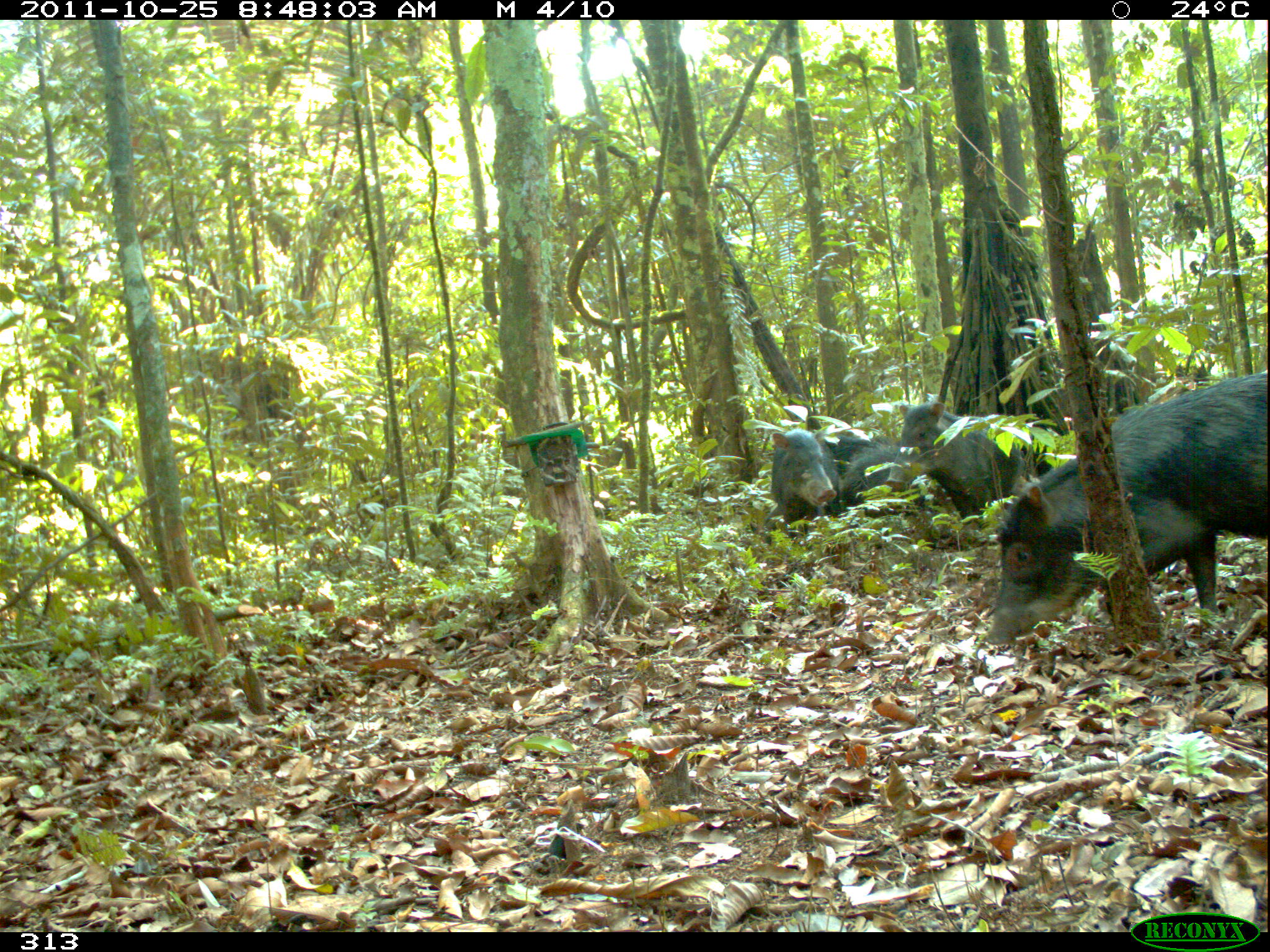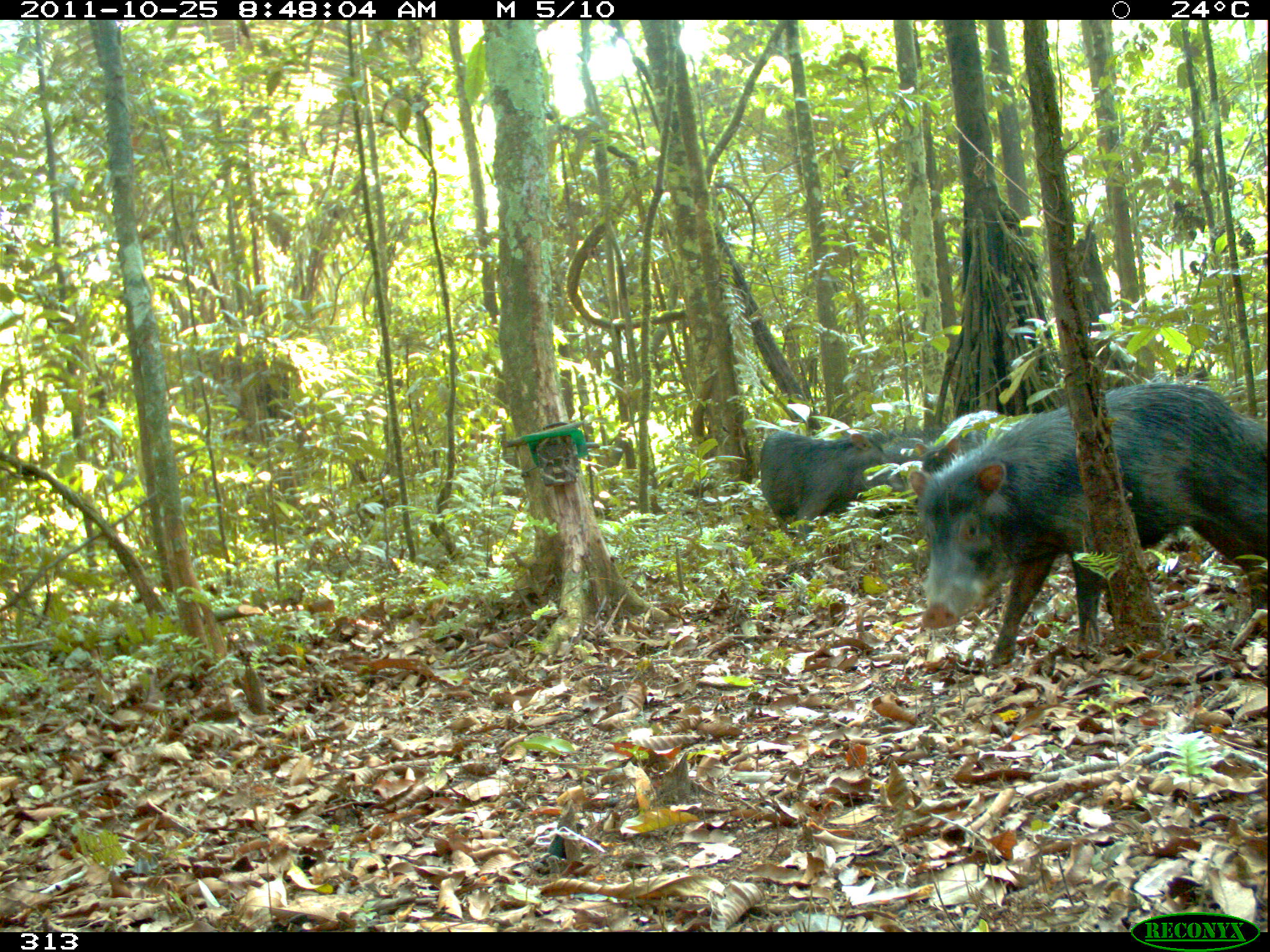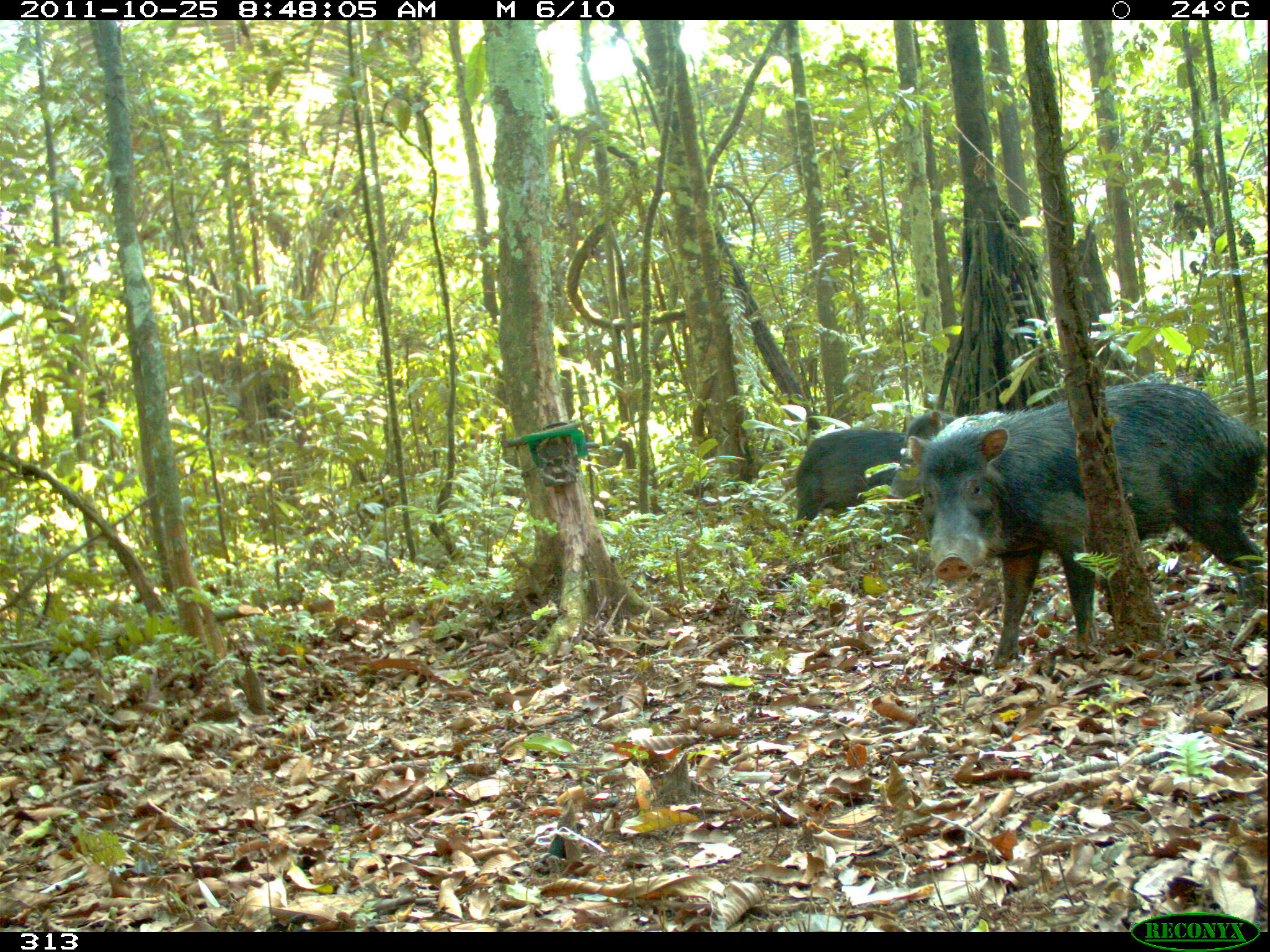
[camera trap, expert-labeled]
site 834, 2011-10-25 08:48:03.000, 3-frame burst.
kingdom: Animalia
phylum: Chordata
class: Mammalia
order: Artiodactyla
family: Tayassuidae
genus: Tayassu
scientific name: Tayassu pecari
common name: white-lipped peccary